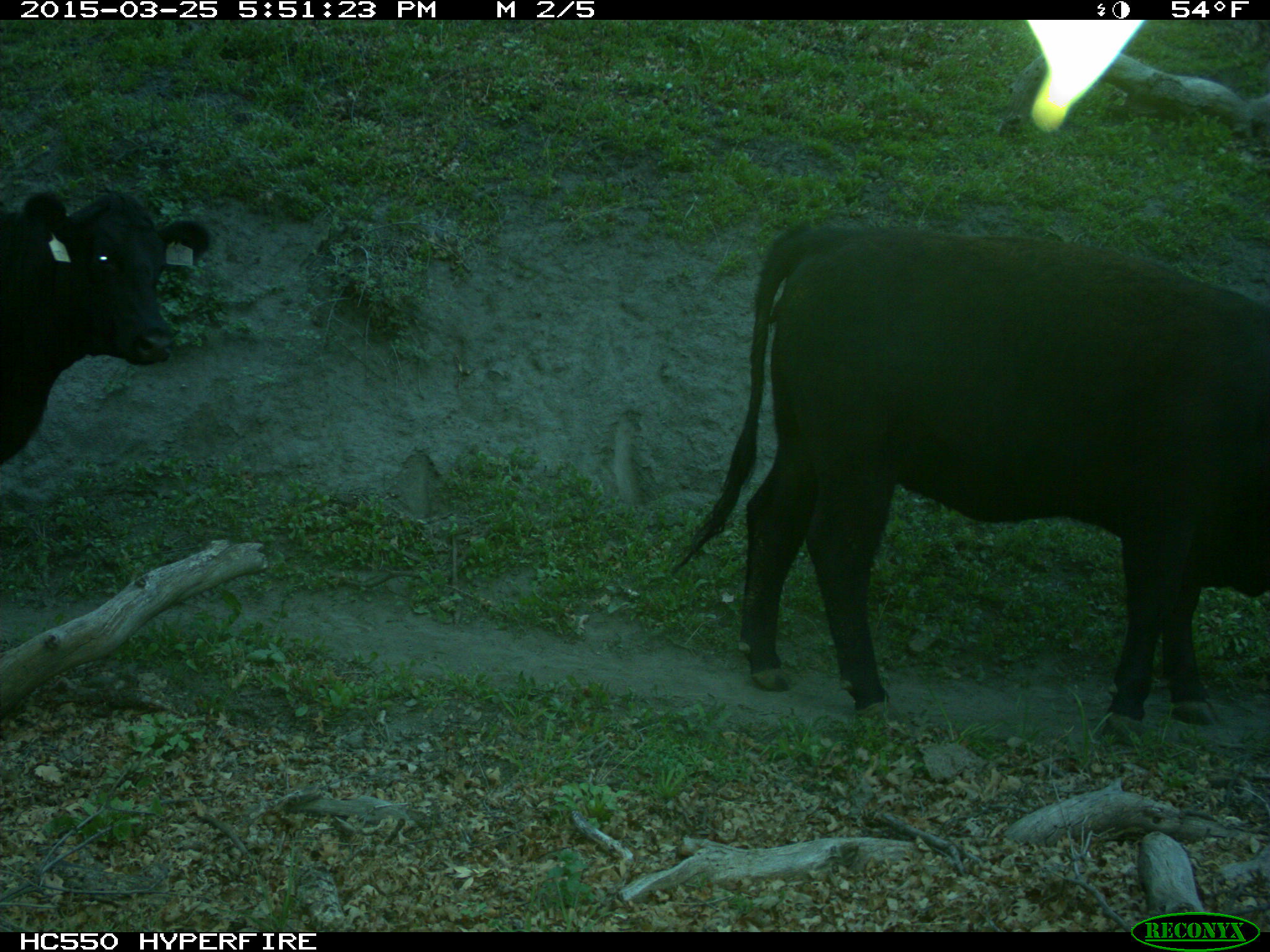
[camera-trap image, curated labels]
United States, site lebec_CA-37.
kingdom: Animalia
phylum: Chordata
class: Mammalia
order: Artiodactyla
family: Bovidae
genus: Bos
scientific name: Bos taurus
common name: domestic cow